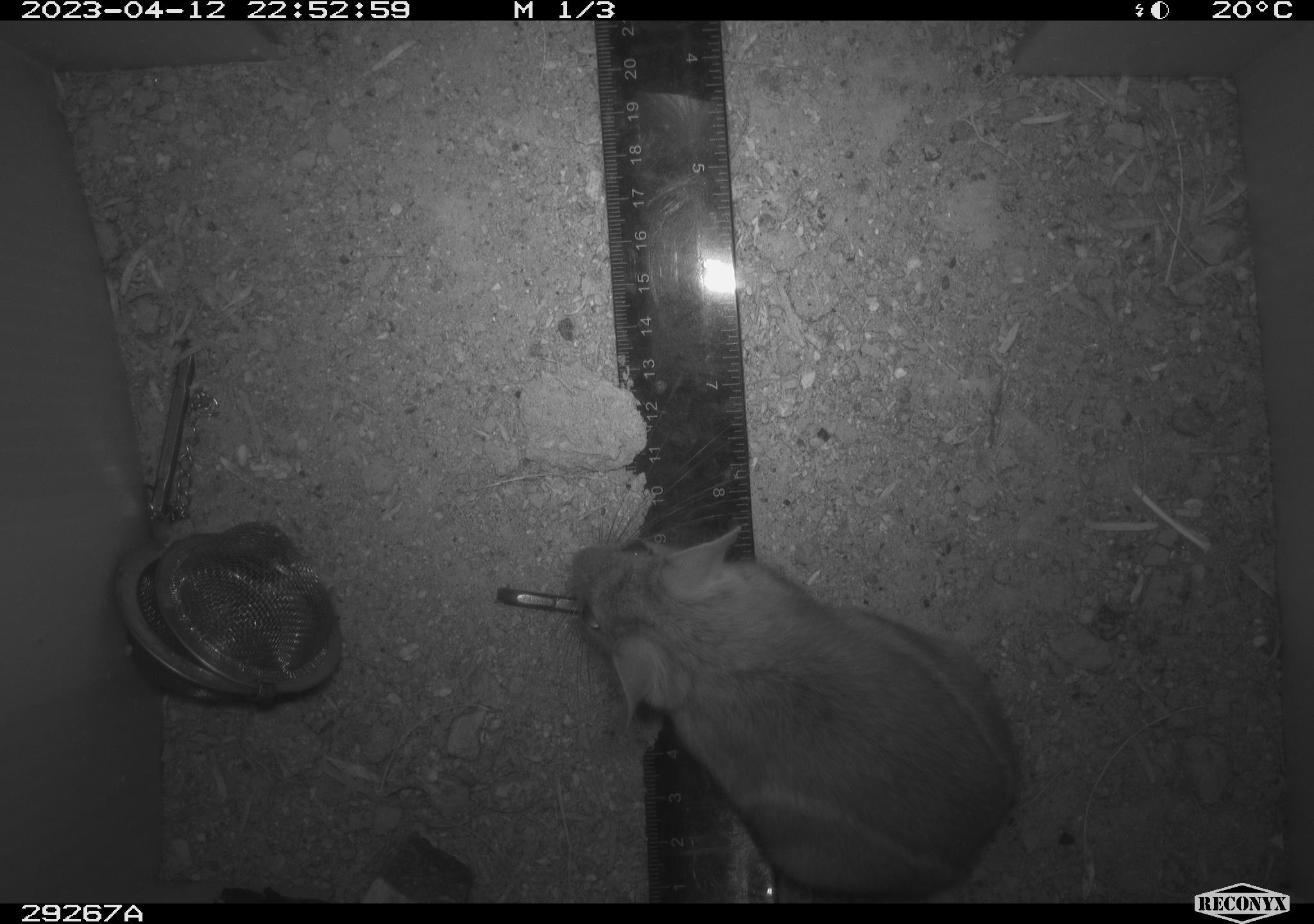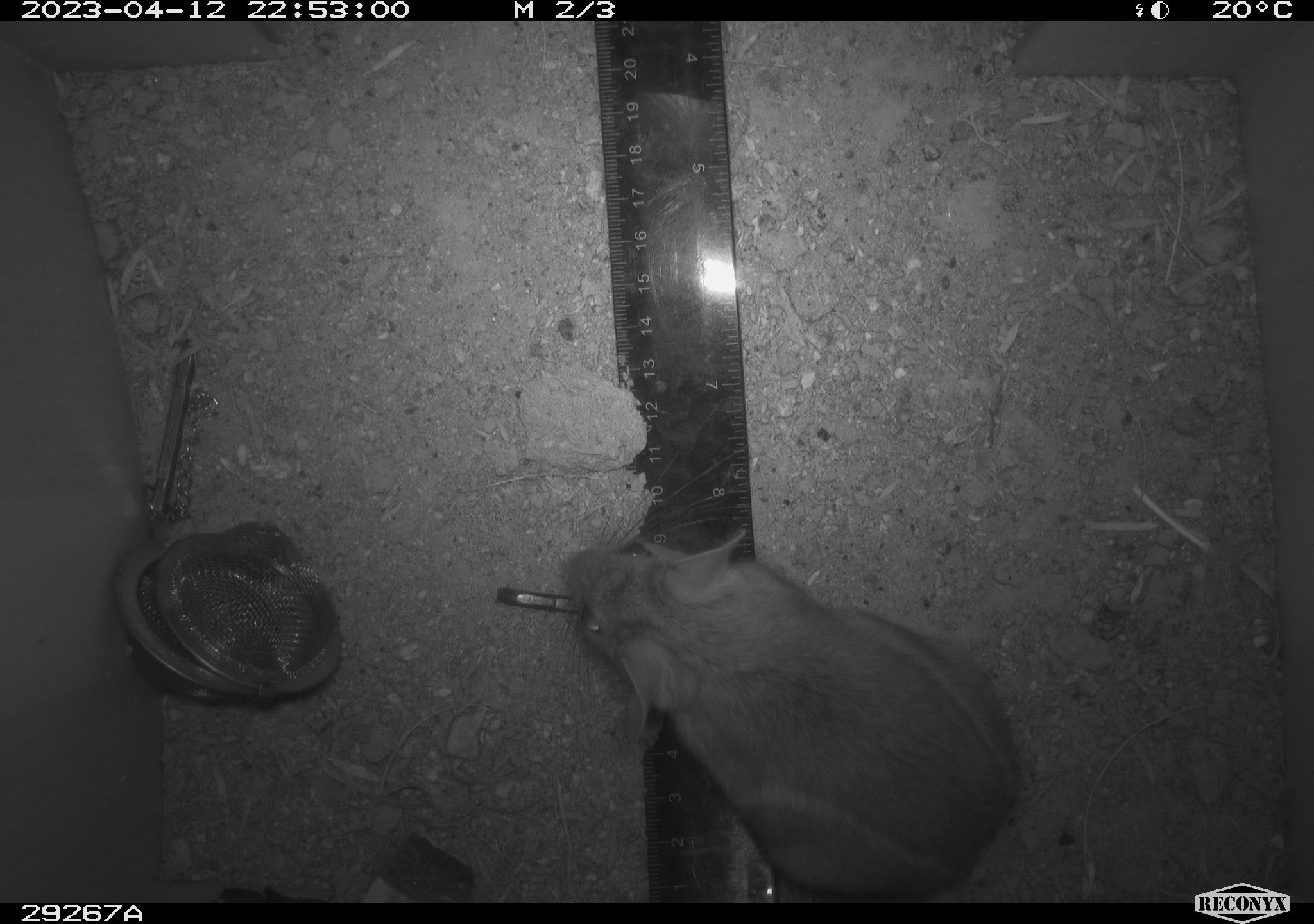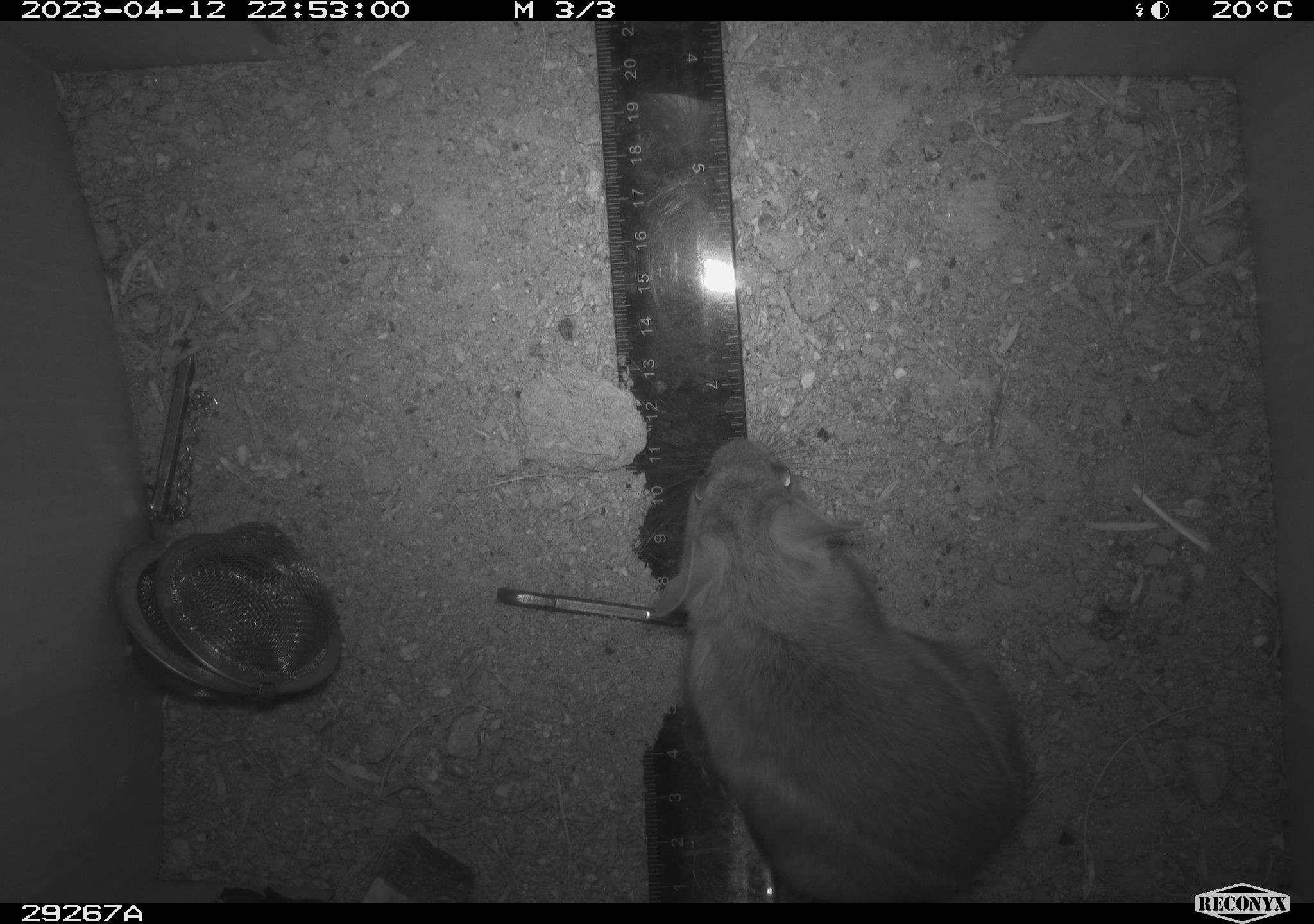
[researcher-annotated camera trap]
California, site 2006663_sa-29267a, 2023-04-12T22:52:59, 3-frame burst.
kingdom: Animalia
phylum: Chordata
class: Mammalia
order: Rodentia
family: Cricetidae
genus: Neotoma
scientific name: Neotoma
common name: pack rat or woodrat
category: neotoma species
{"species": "neotoma species (pack rat or woodrat) (Neotoma)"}